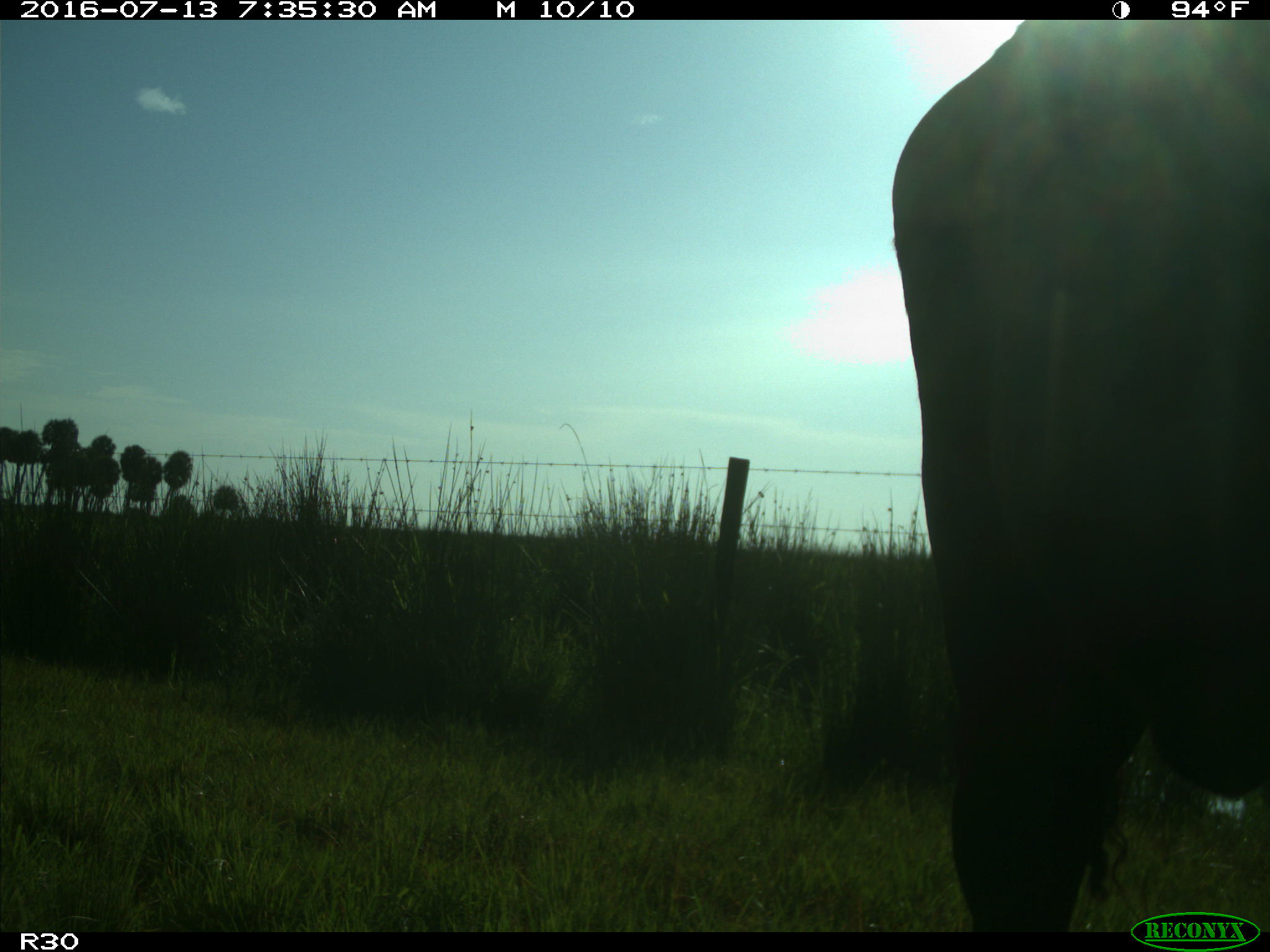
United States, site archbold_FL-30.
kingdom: Animalia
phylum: Chordata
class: Mammalia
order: Artiodactyla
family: Bovidae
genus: Bos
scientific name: Bos taurus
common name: domestic cow